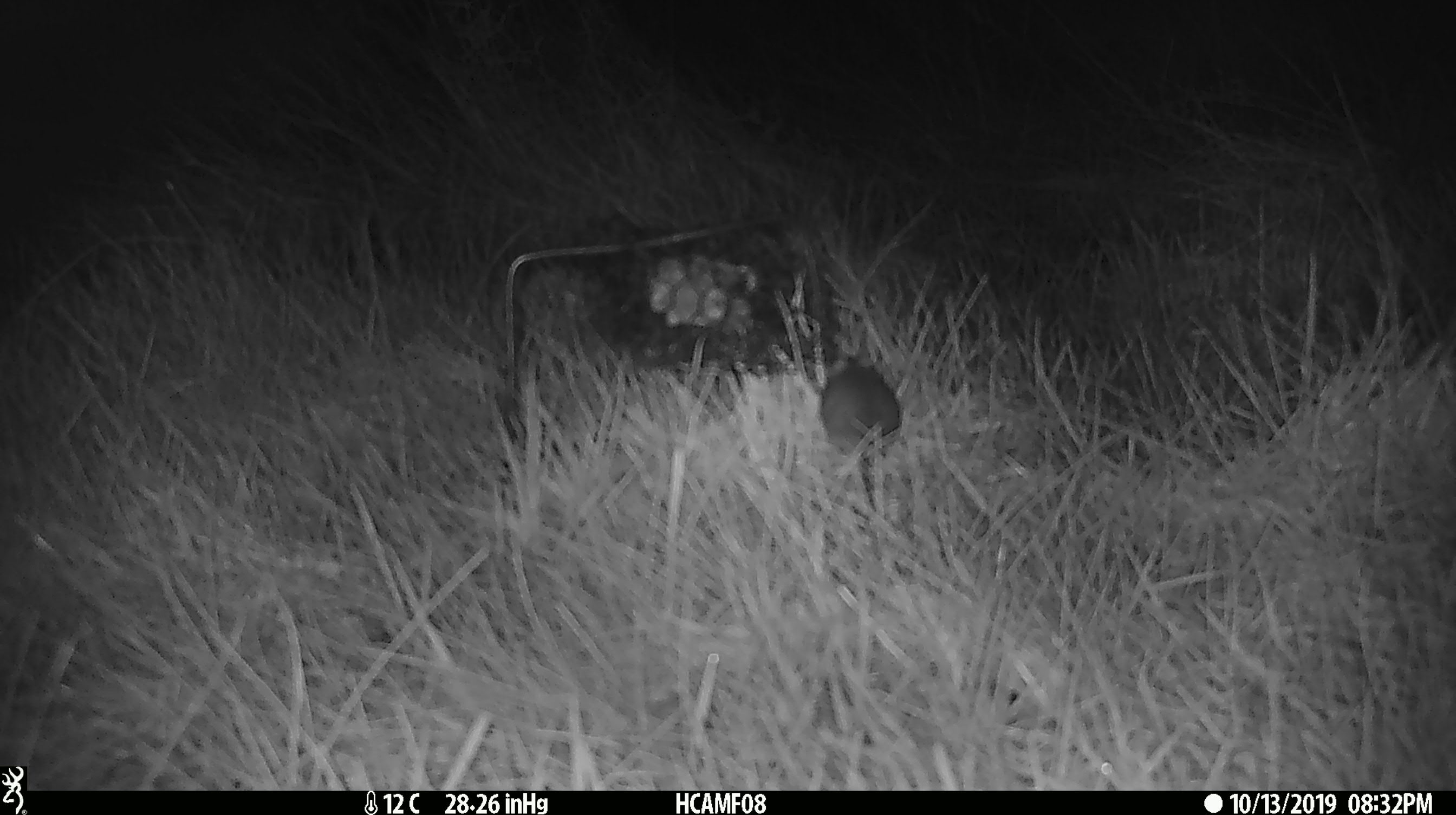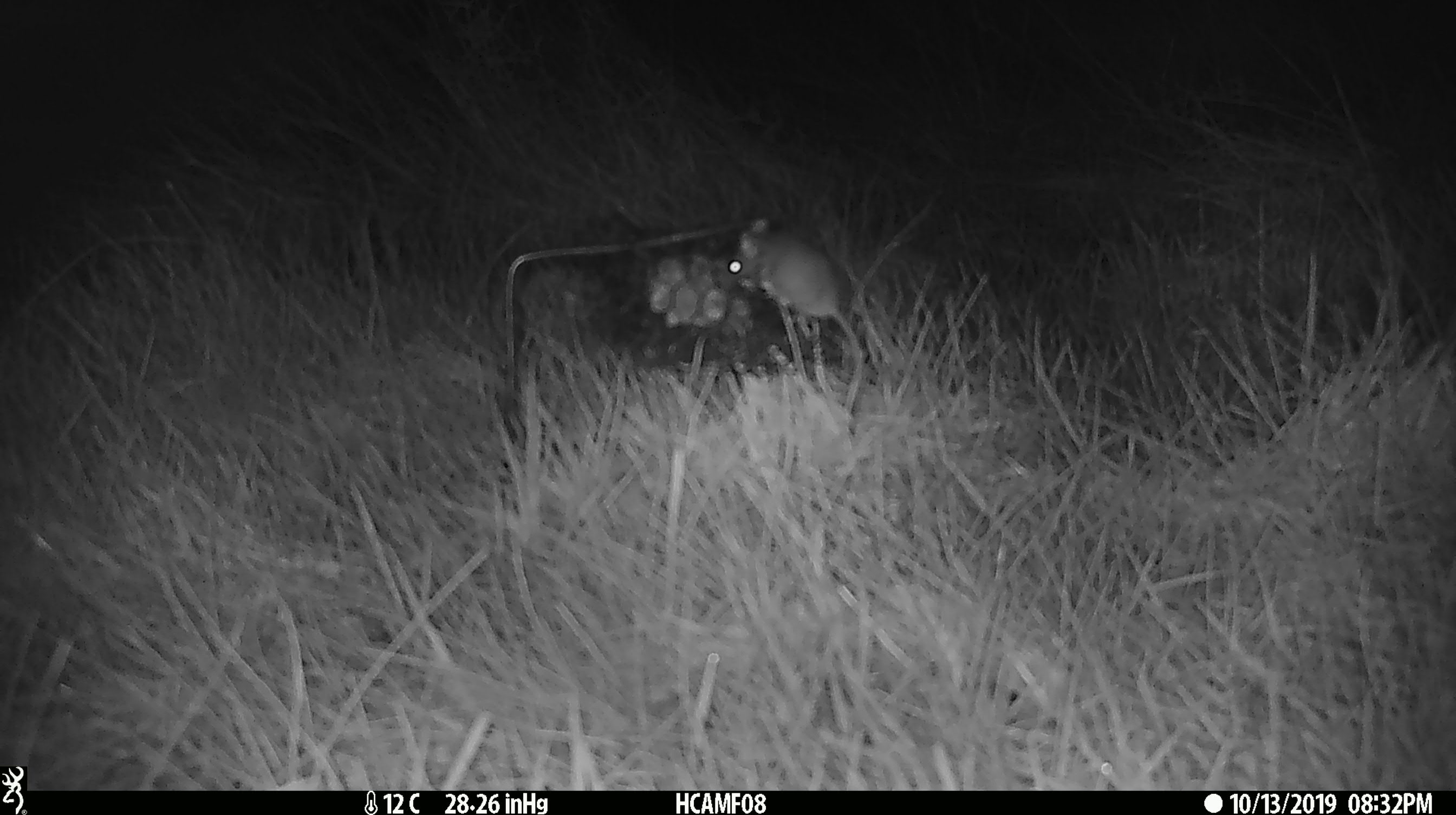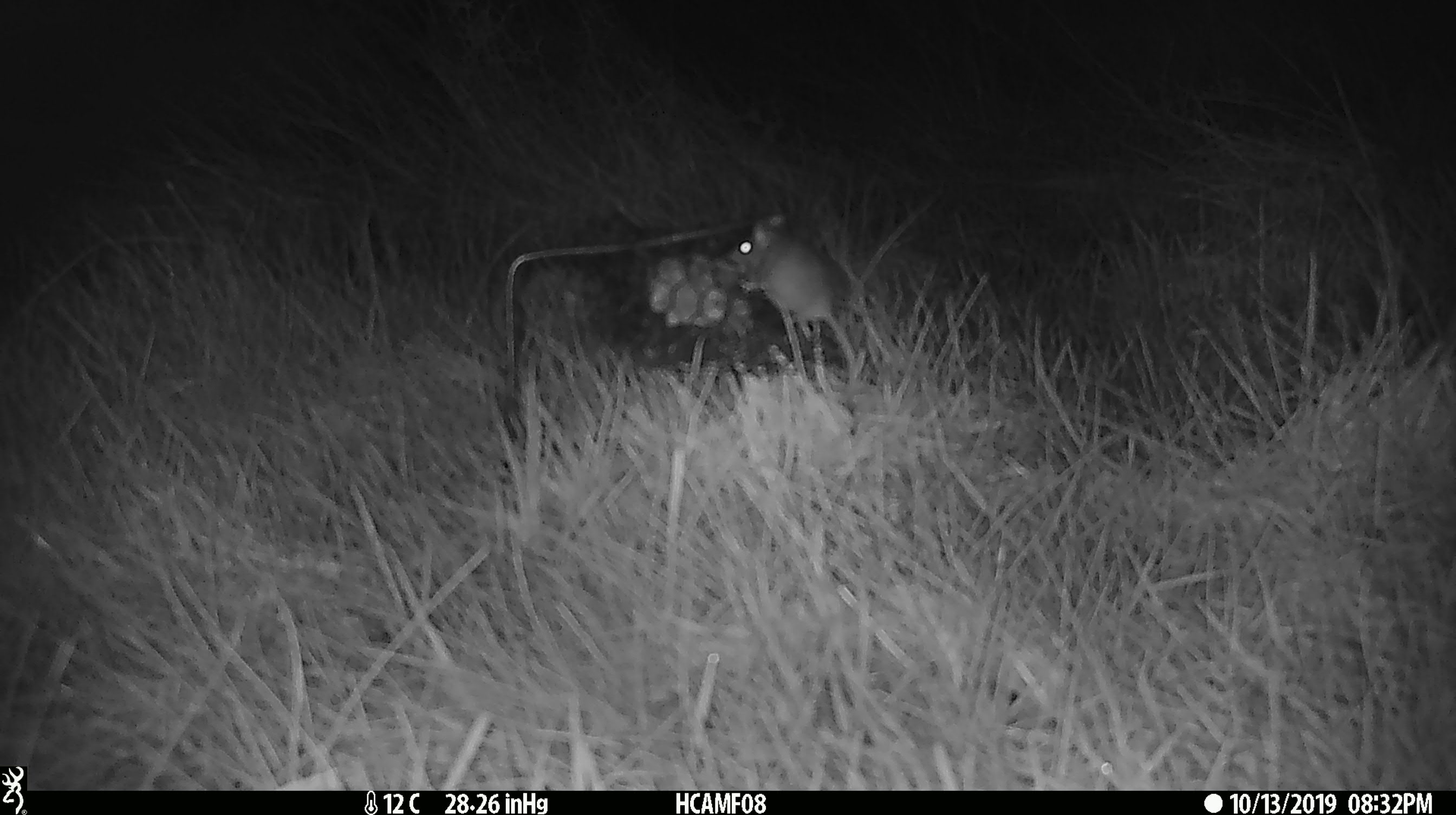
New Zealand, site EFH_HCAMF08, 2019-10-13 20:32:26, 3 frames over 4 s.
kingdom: Animalia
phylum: Chordata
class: Mammalia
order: Rodentia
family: Muridae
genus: Mus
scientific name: Mus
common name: mouse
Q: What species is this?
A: Mouse (Mus).